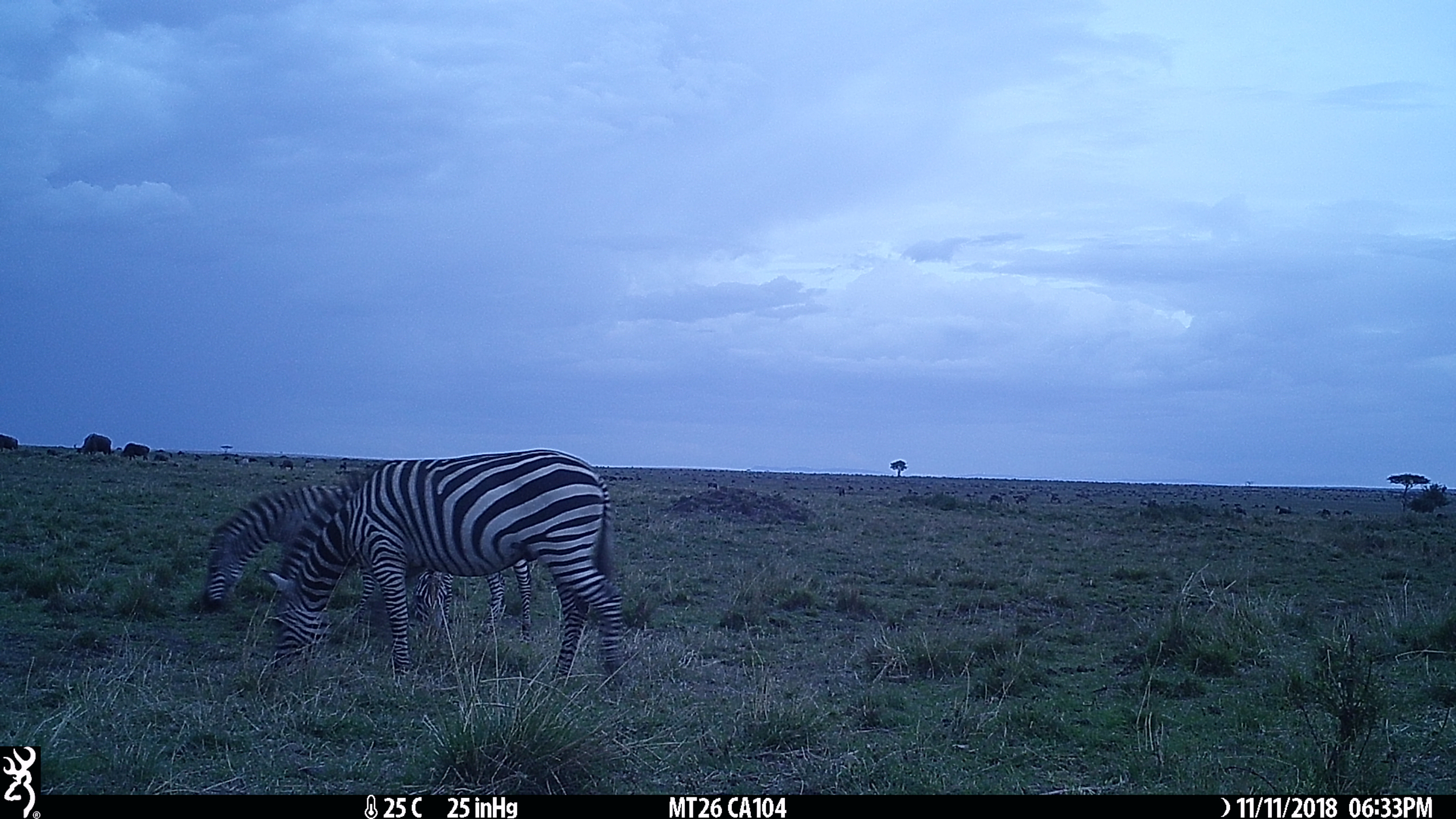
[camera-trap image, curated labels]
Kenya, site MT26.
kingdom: Animalia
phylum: Chordata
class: Mammalia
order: Perissodactyla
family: Equidae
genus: Equus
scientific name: Equus quagga burchellii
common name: burchell's zebra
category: zebra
Zebra (burchell's zebra) (Equus quagga burchellii).